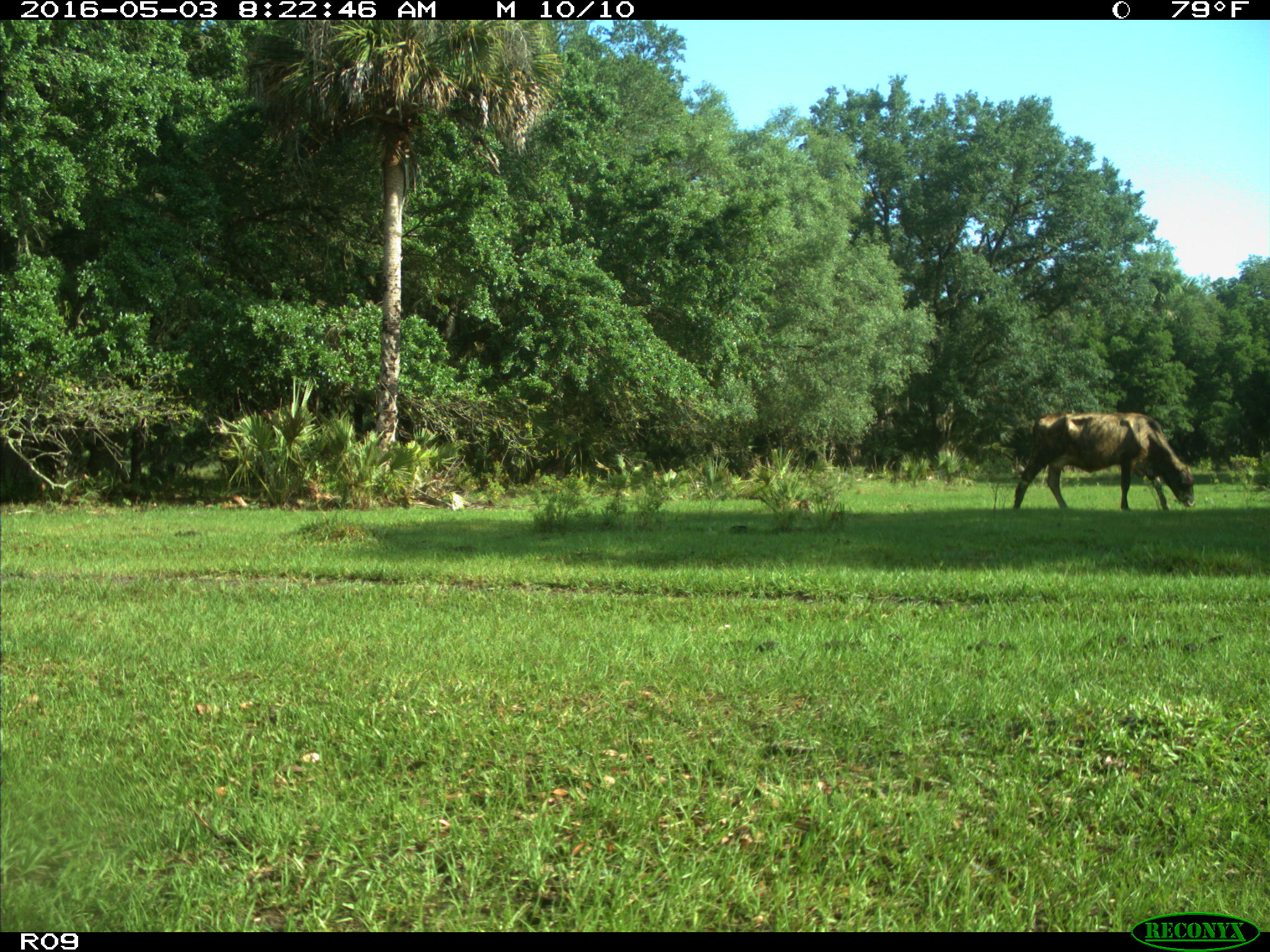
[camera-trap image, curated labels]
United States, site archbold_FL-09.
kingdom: Animalia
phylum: Chordata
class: Mammalia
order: Artiodactyla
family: Bovidae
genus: Bos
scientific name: Bos taurus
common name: domestic cow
Bos taurus (domestic cow).